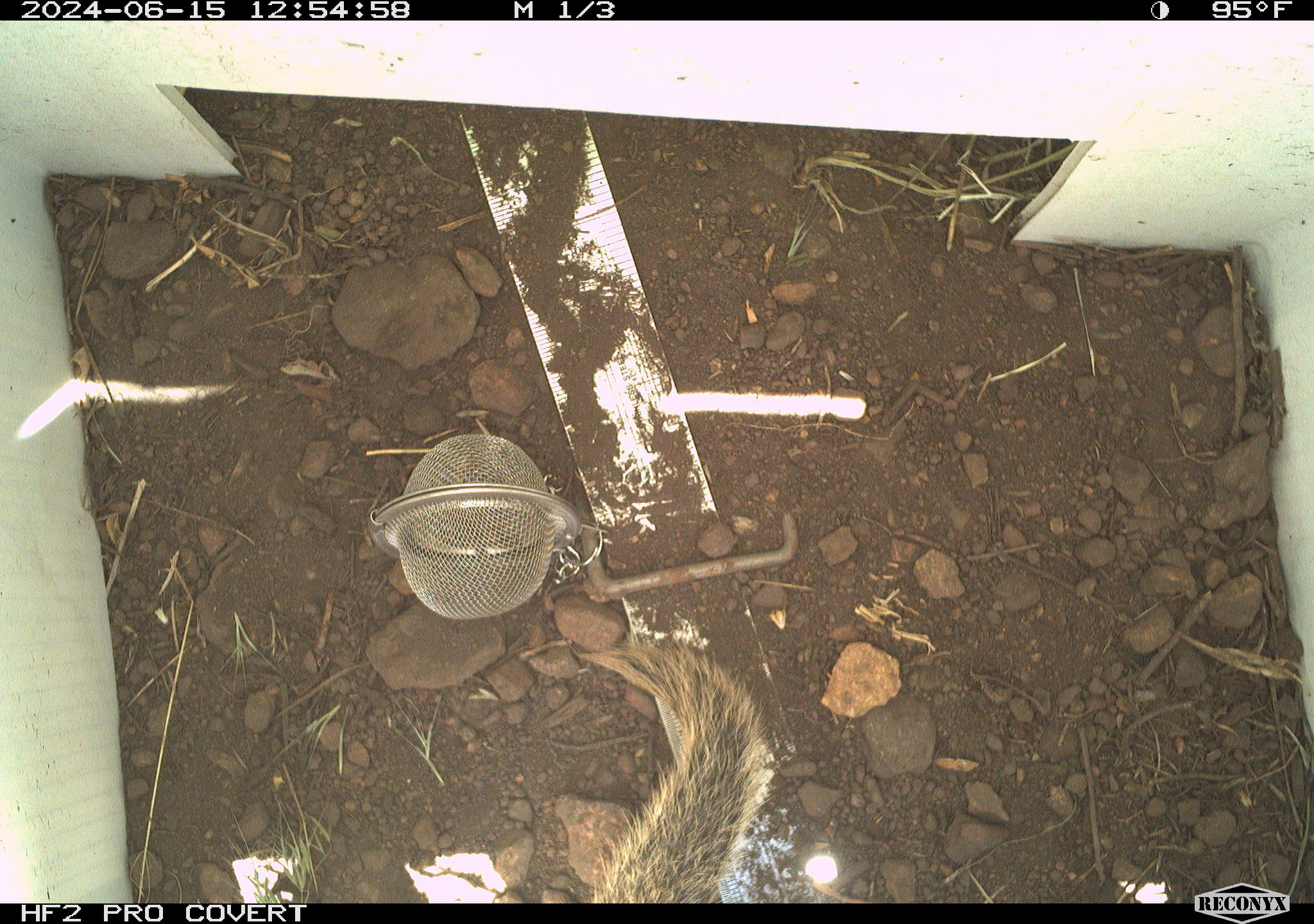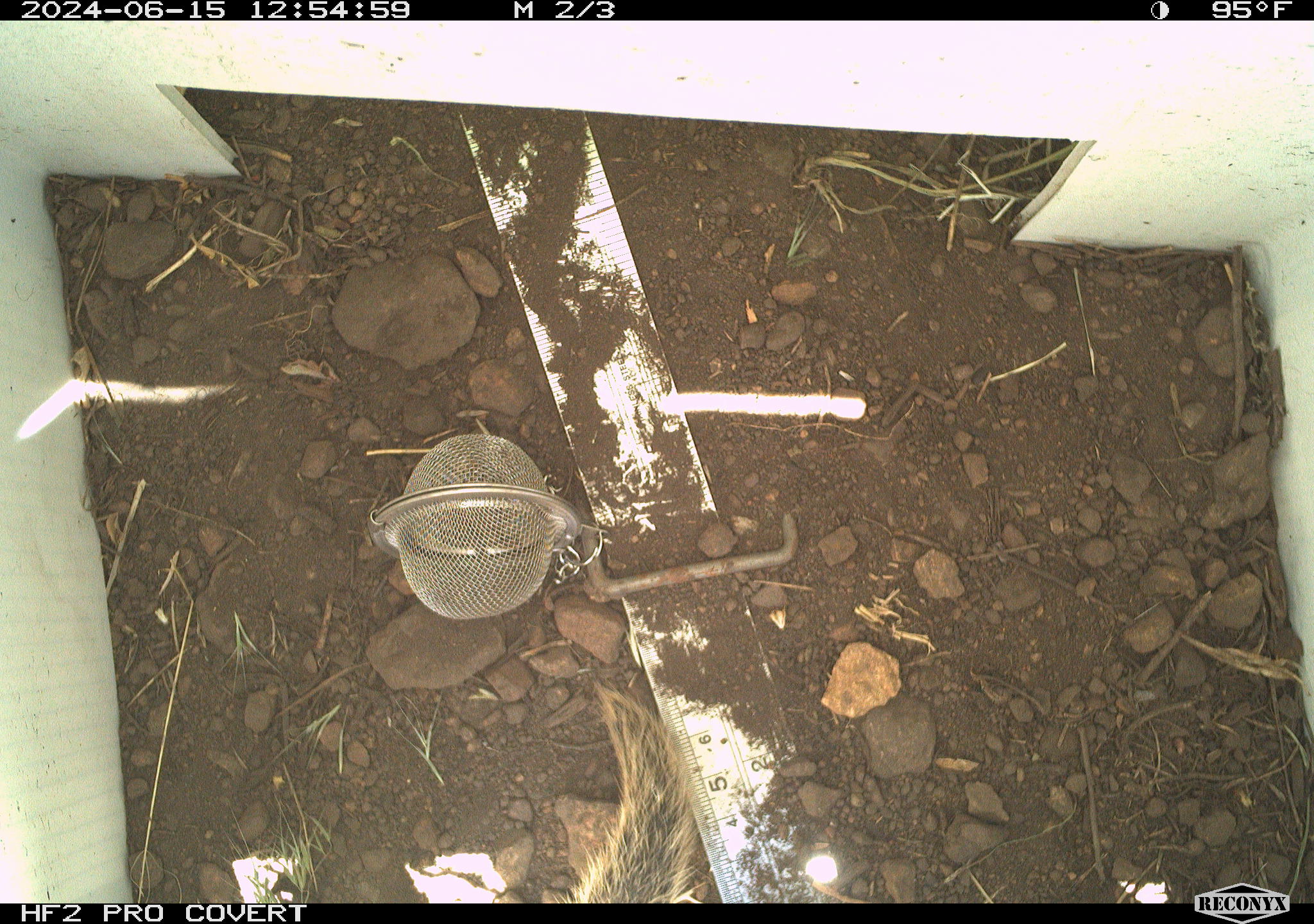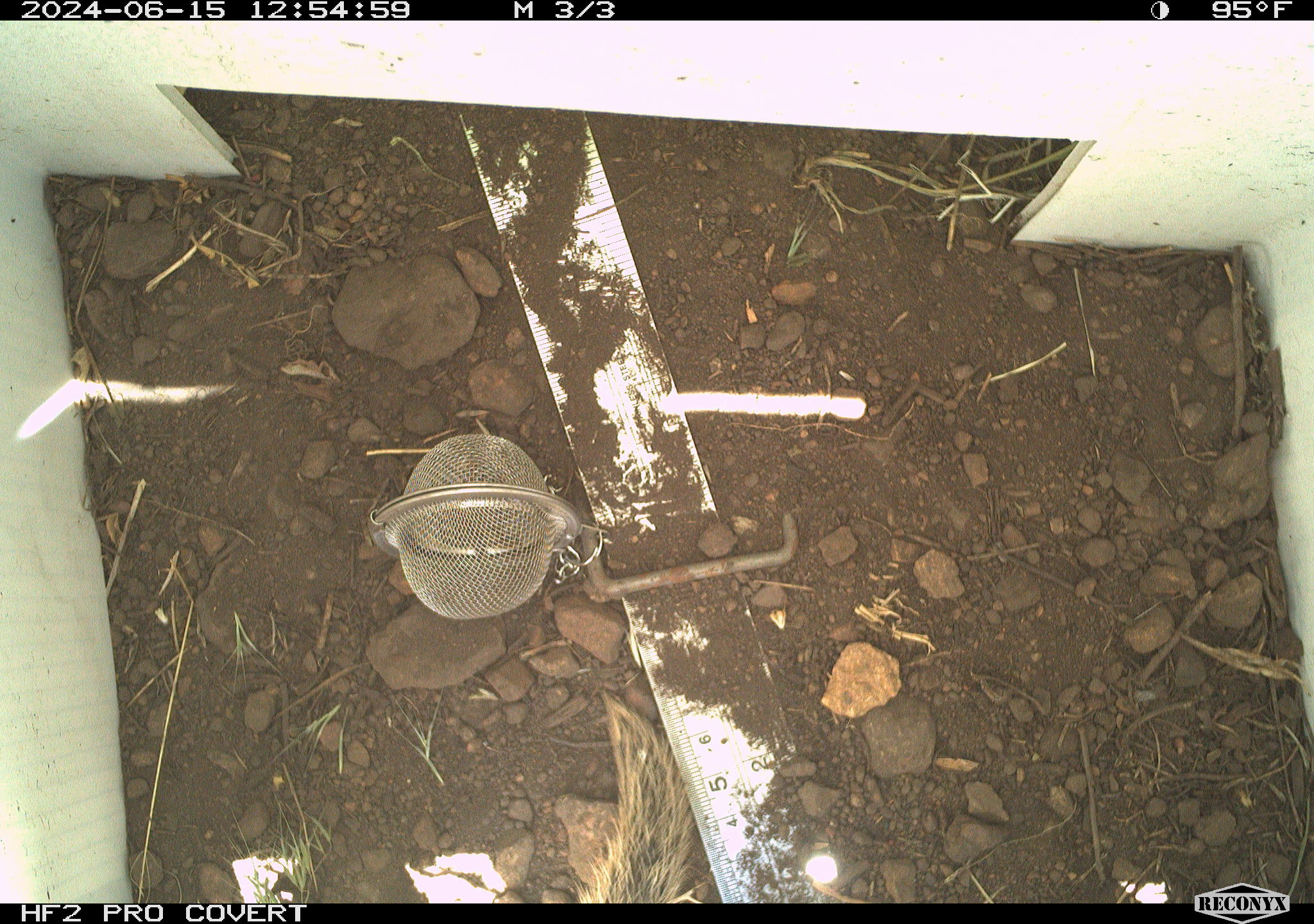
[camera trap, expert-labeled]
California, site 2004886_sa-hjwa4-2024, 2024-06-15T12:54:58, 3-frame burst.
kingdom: Animalia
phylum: Chordata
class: Mammalia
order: Rodentia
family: Sciuridae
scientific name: Sciuridae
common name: squirrels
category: sciuridae family